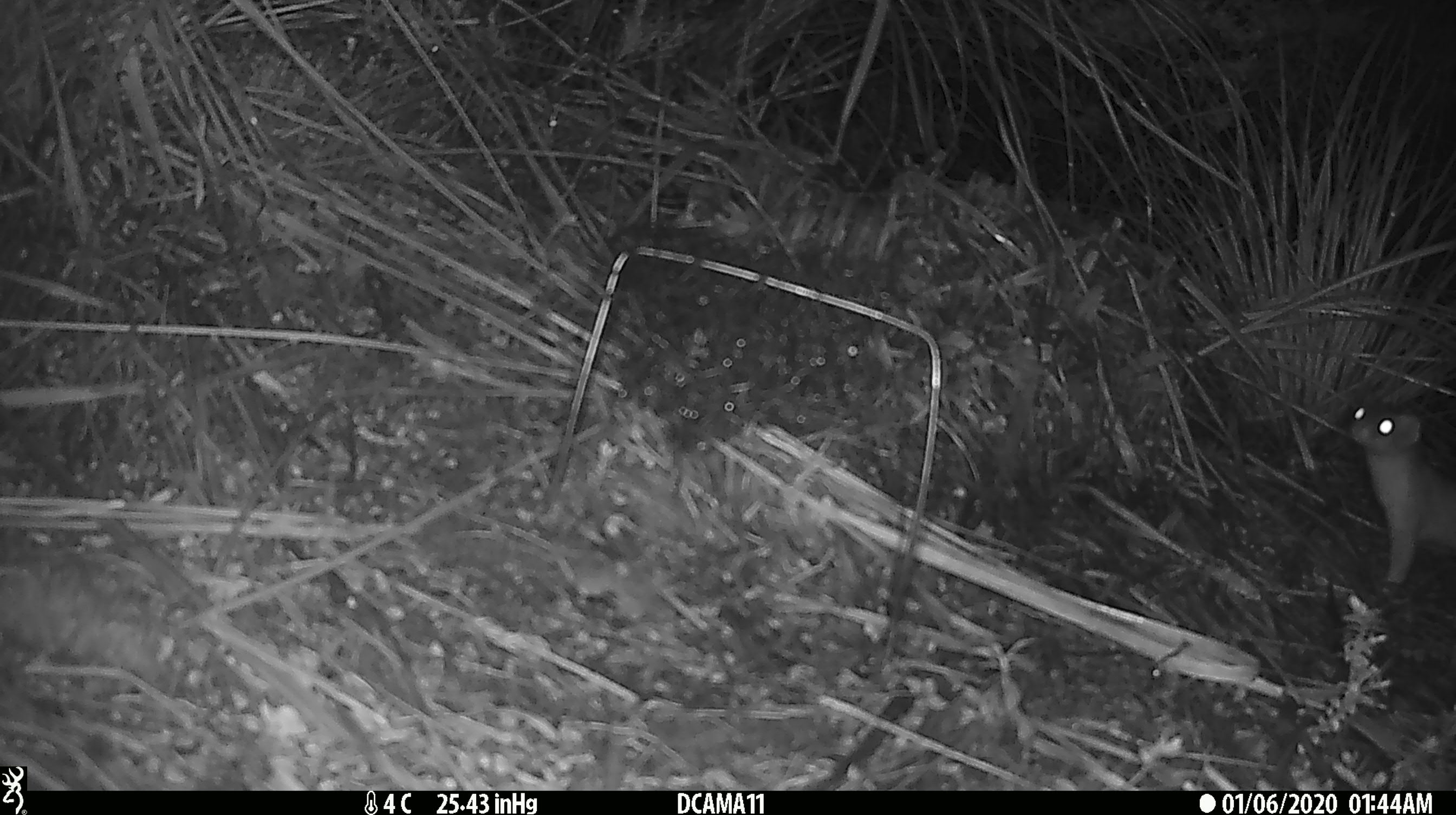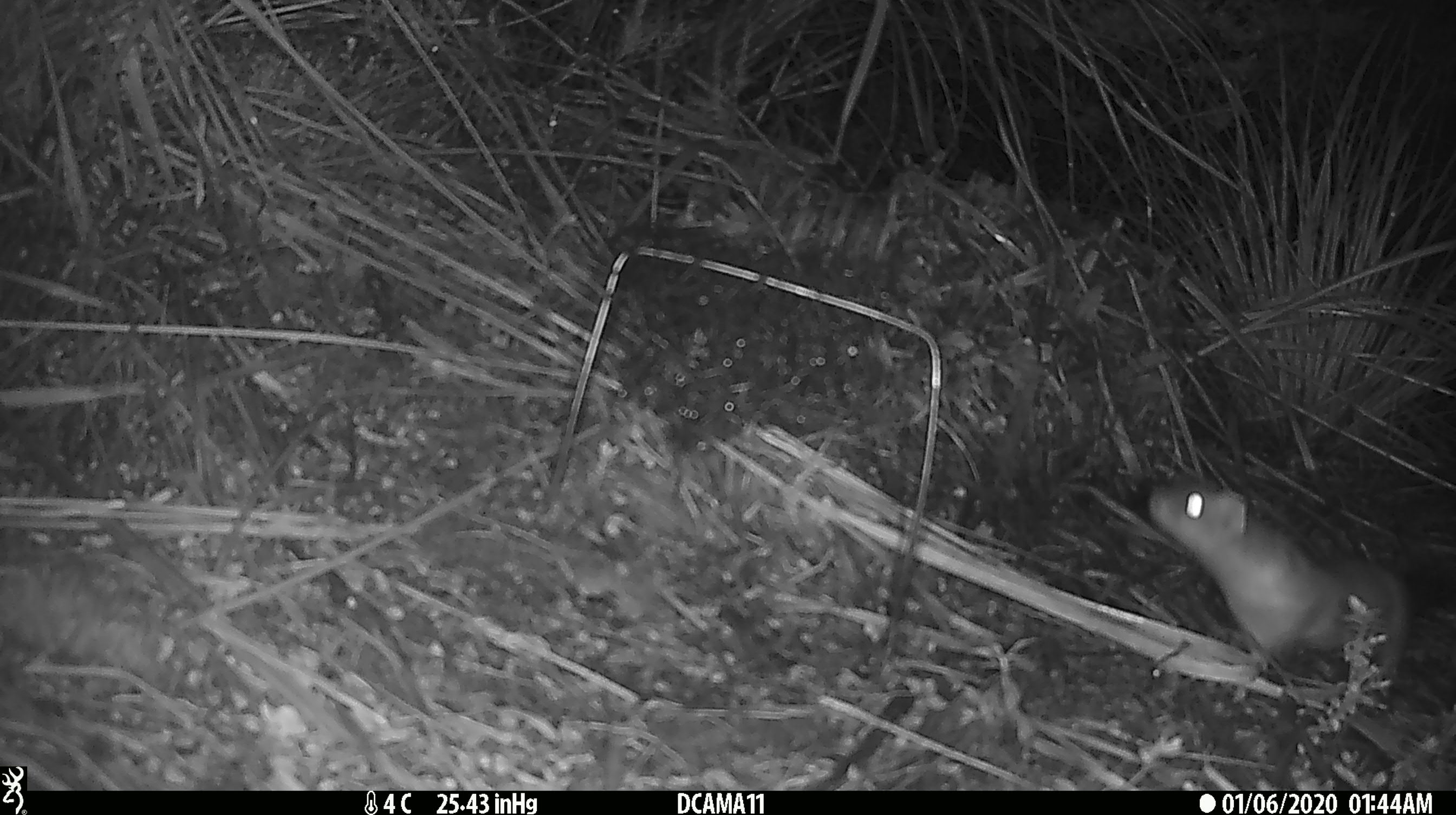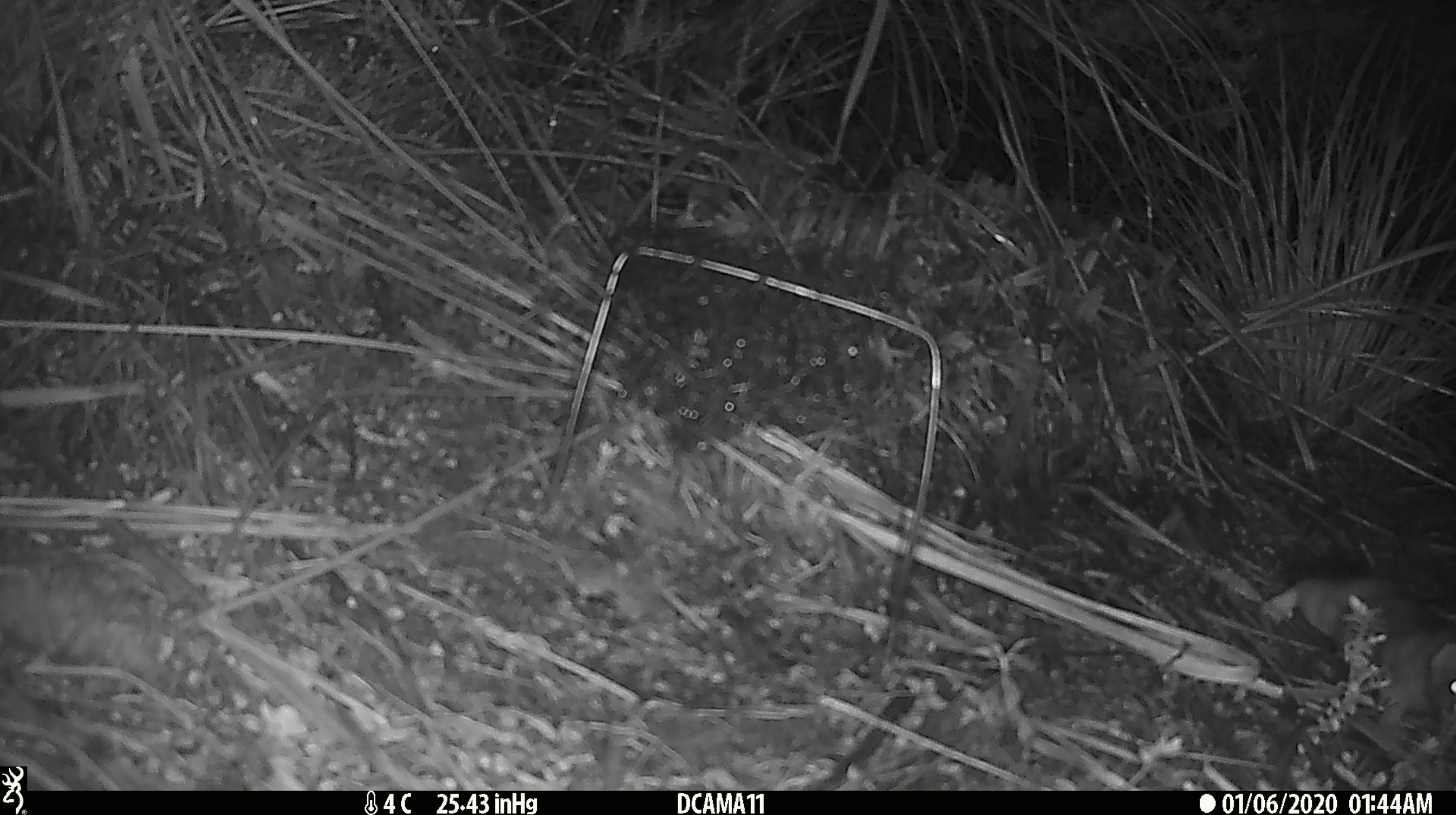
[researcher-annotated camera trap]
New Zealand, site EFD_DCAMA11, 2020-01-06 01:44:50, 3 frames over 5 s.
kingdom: Animalia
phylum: Chordata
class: Mammalia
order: Carnivora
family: Mustelidae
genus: Mustela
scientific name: Mustela erminea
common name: stoat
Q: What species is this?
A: Stoat (Mustela erminea).